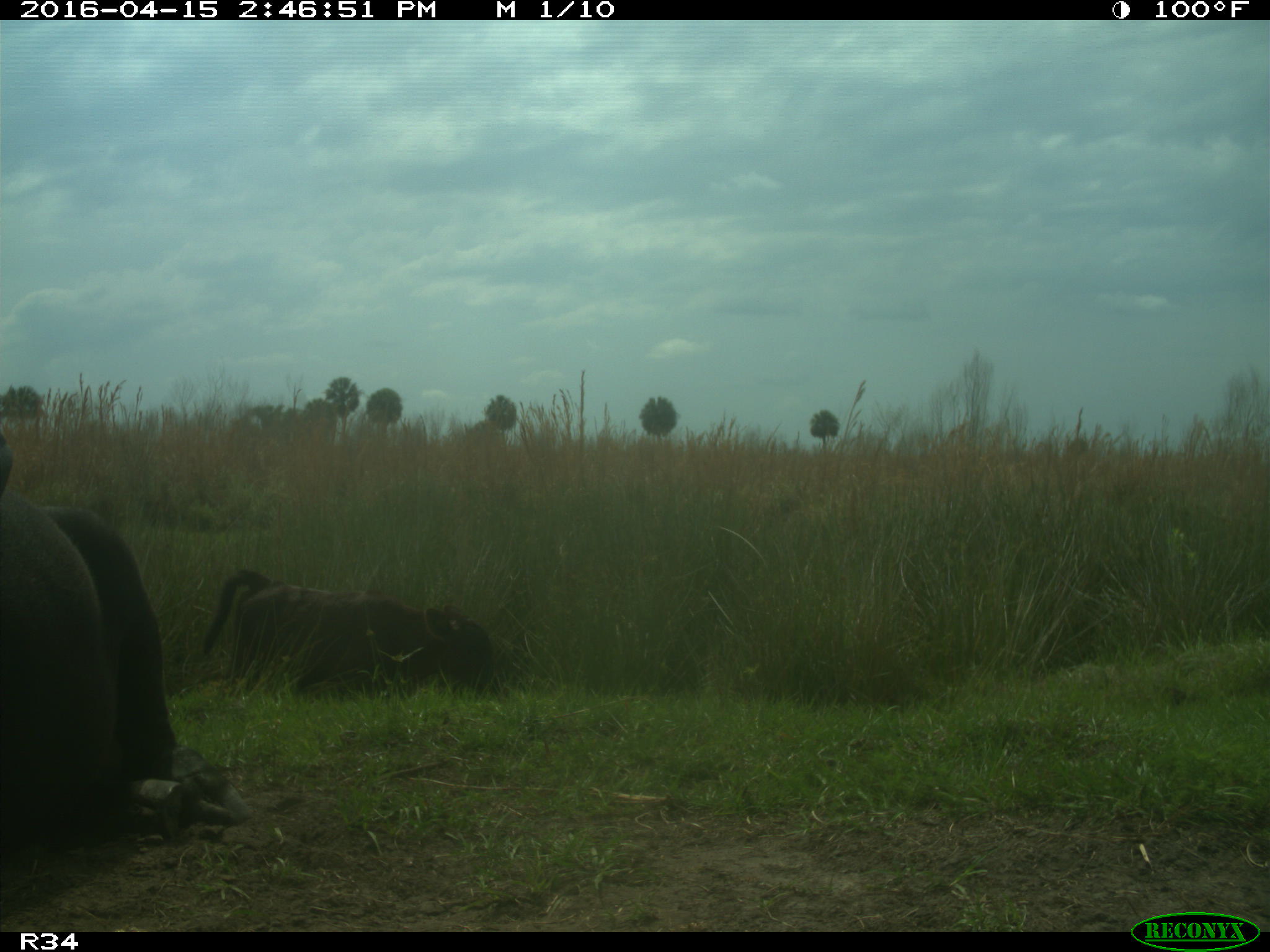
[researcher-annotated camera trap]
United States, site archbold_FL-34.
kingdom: Animalia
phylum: Chordata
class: Mammalia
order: Artiodactyla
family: Bovidae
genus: Bos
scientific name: Bos taurus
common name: domestic cow